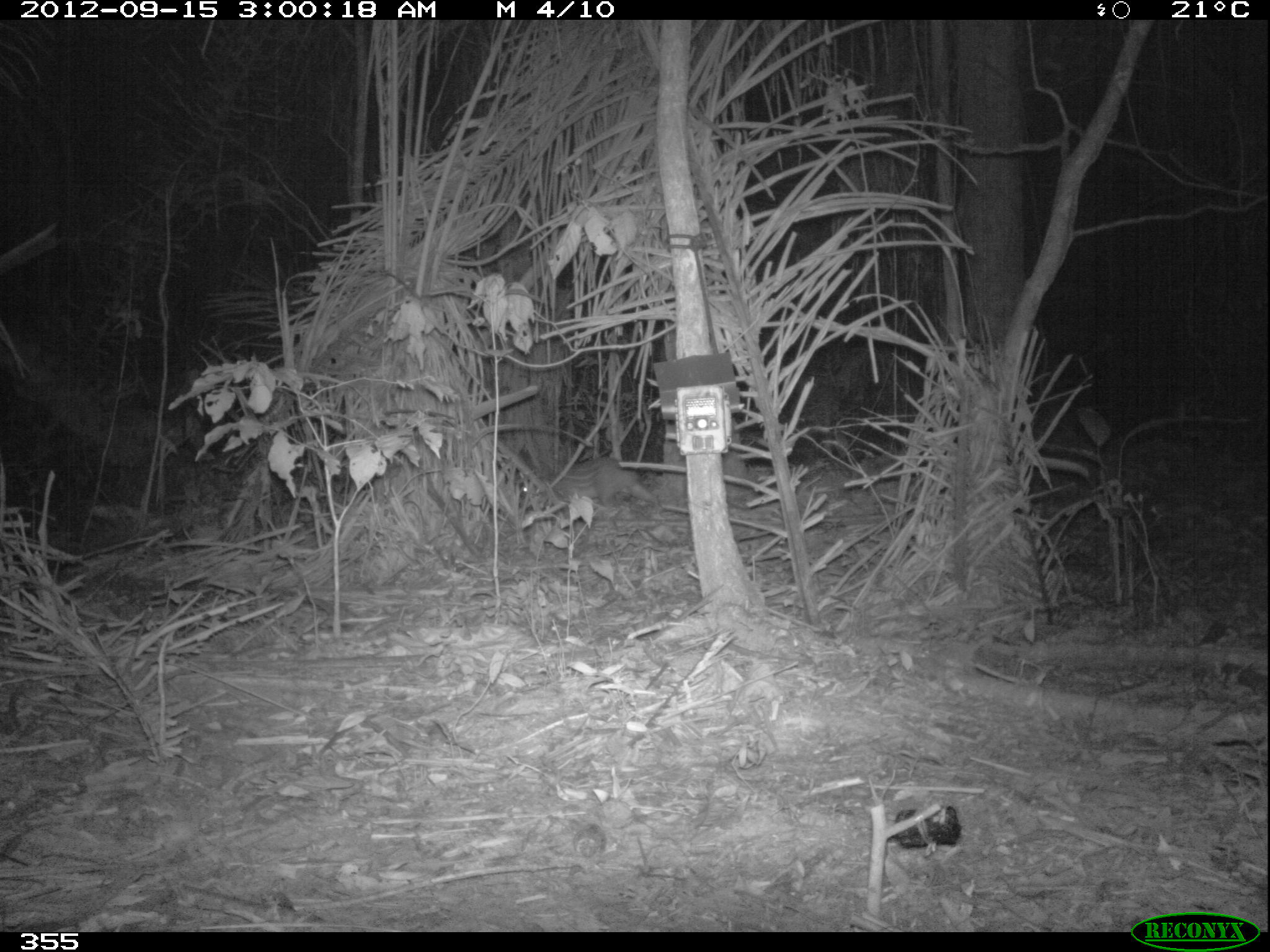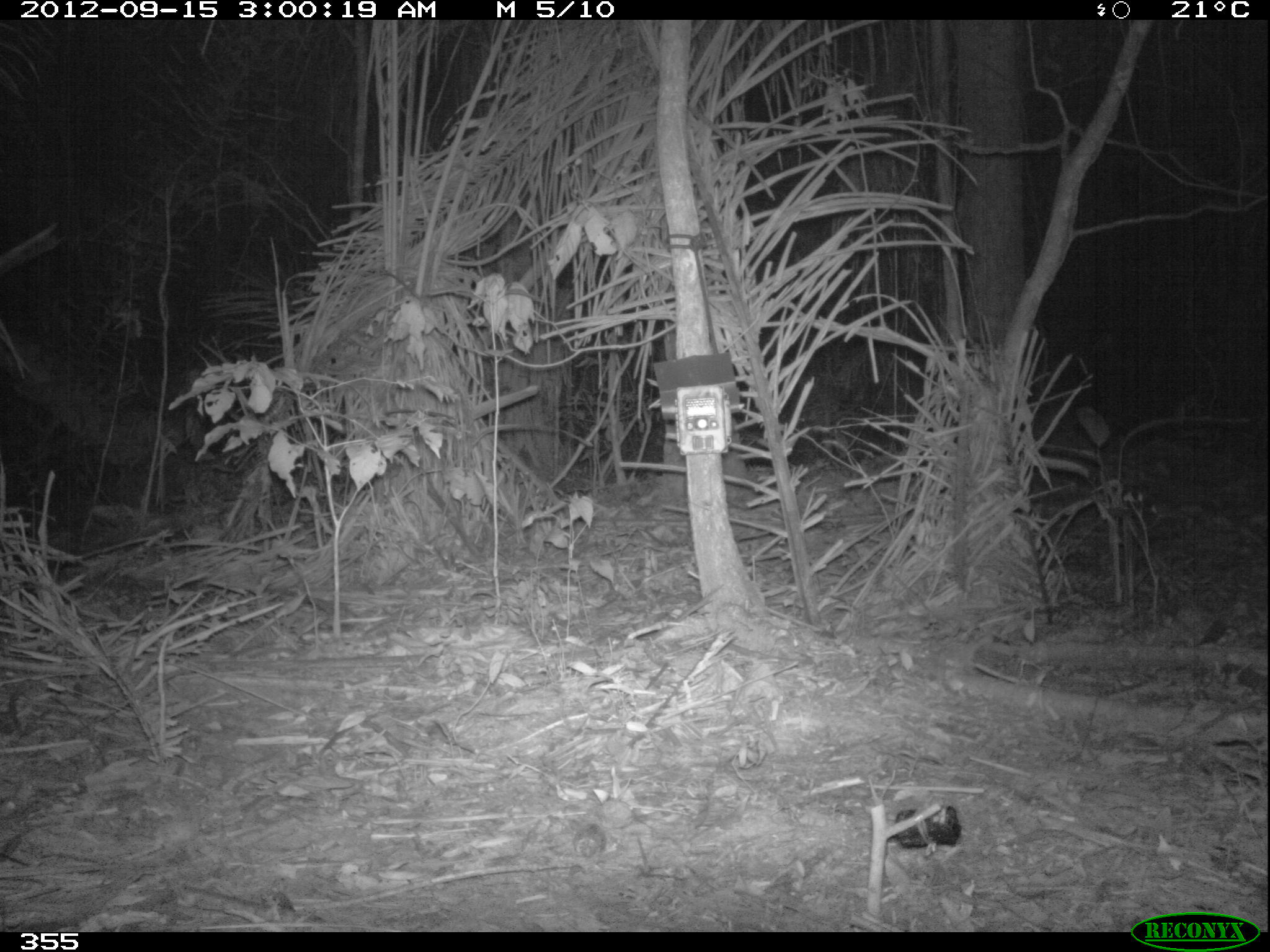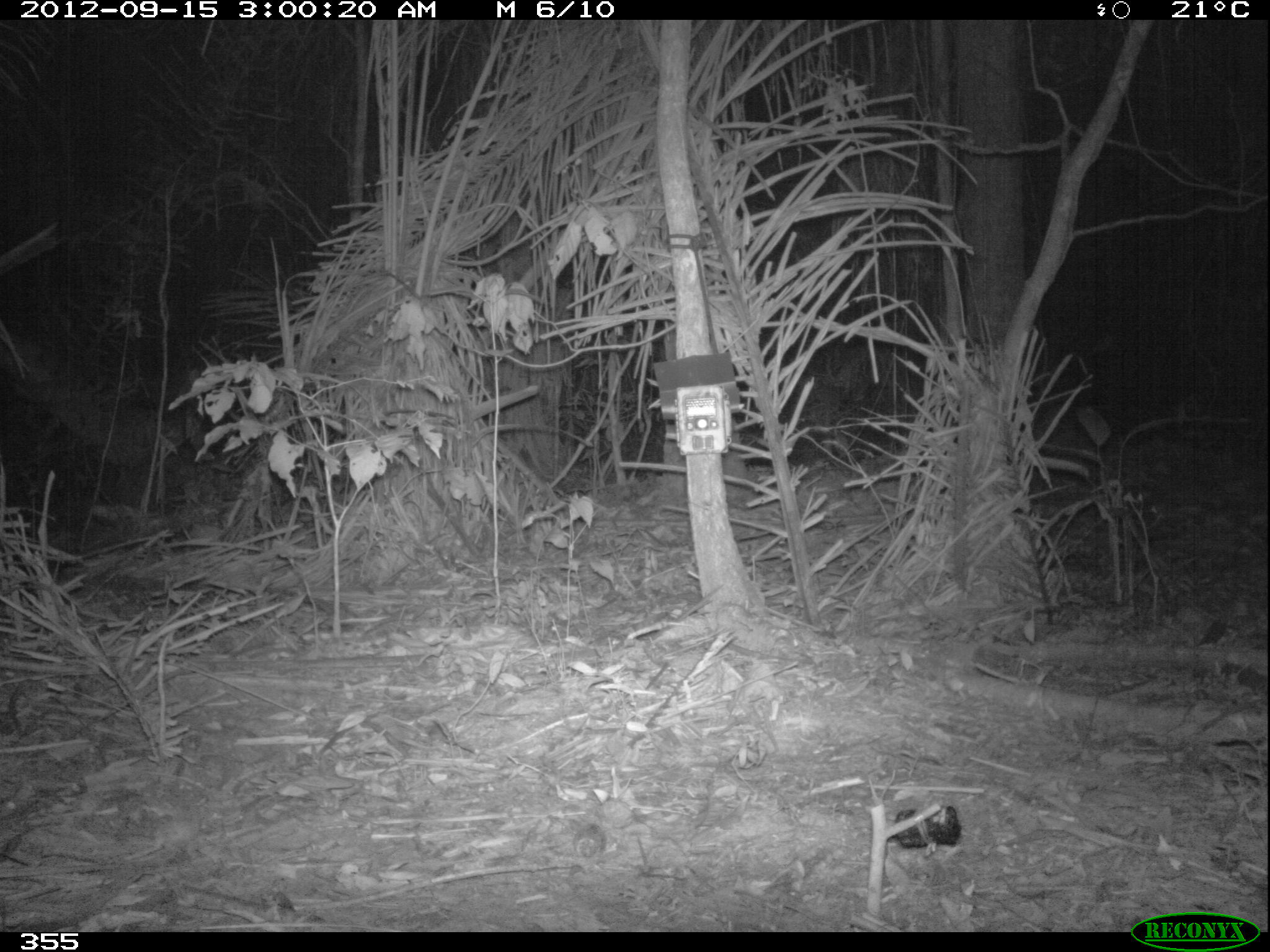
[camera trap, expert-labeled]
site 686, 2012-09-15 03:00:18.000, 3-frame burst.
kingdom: Animalia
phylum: Chordata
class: Mammalia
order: Rodentia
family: Cuniculidae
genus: Cuniculus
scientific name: Cuniculus paca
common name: spotted paca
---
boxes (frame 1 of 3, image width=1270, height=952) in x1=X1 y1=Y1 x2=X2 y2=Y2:
cuniculus paca: x1=520 y1=459 x2=658 y2=504